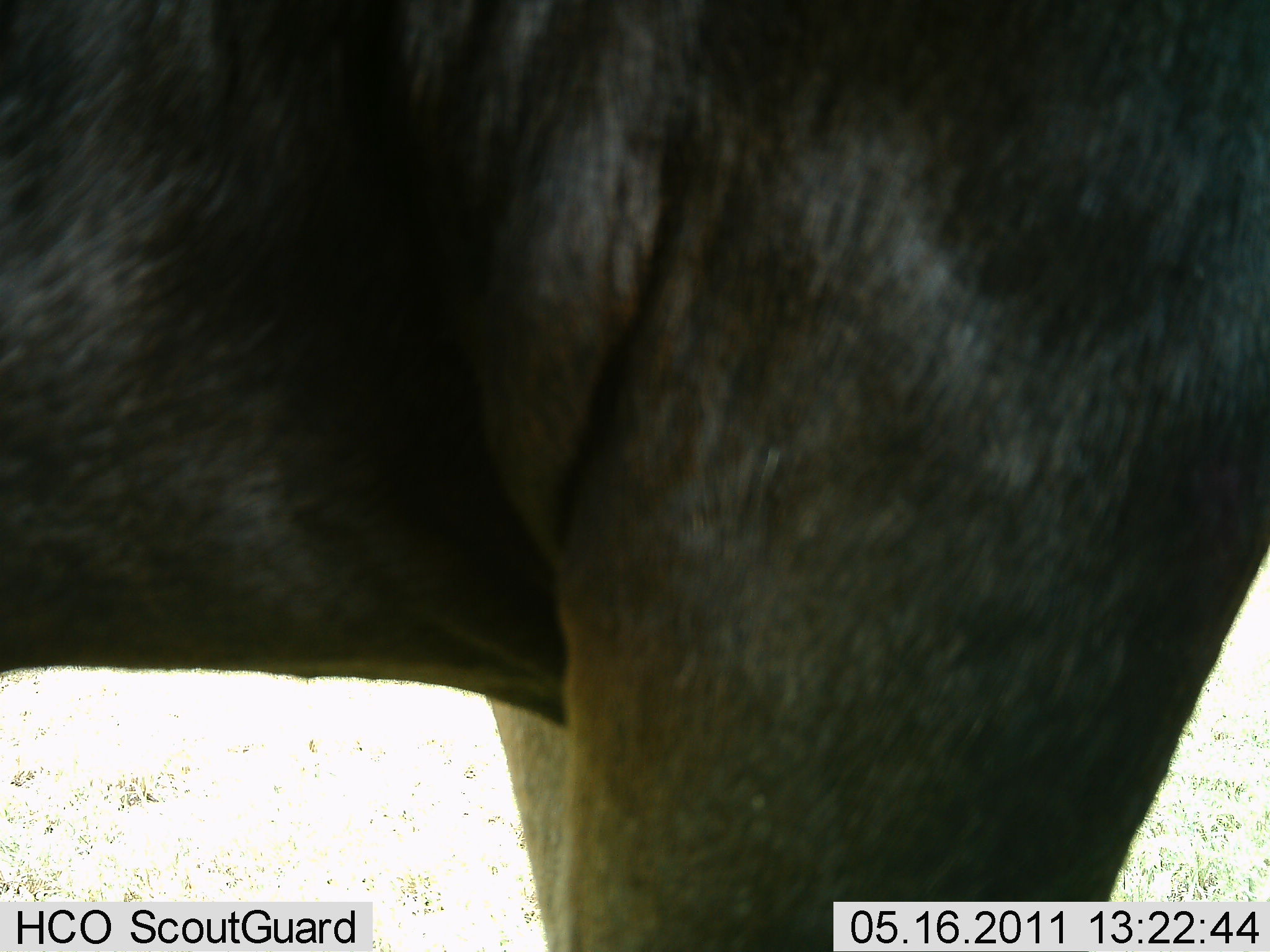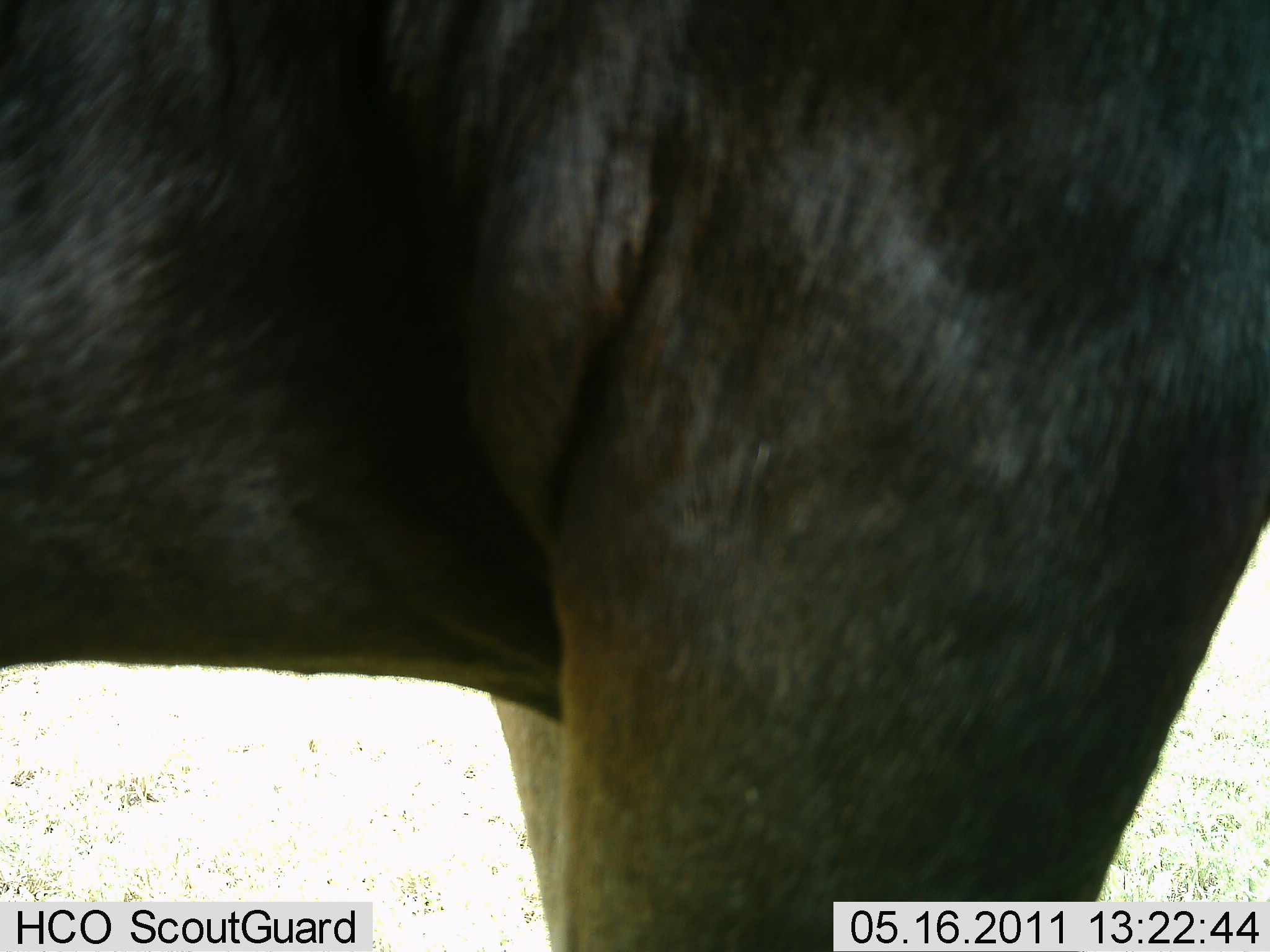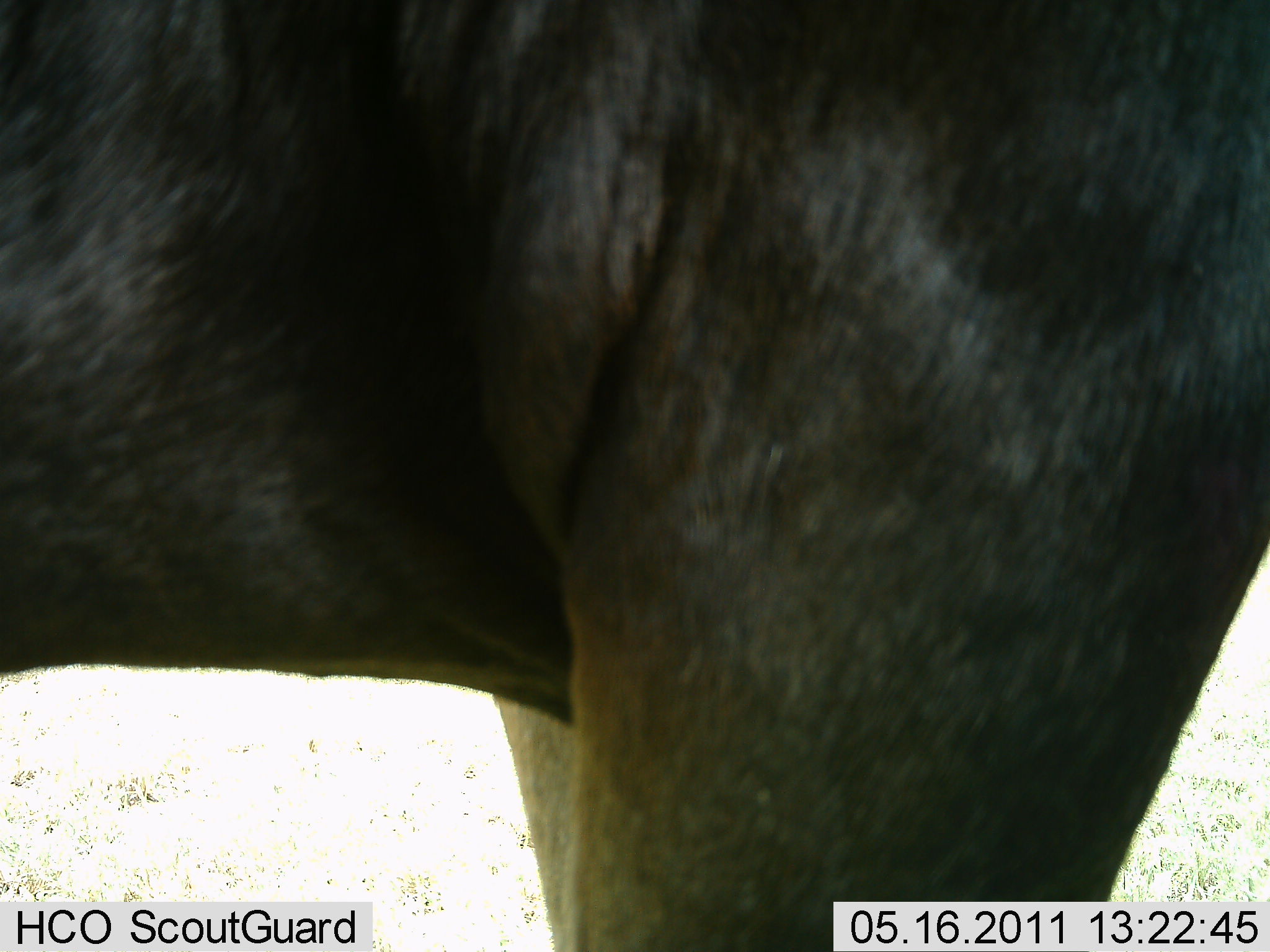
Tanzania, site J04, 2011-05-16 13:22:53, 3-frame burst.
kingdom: Animalia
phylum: Chordata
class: Mammalia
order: Artiodactyla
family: Bovidae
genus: Connochaetes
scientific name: Connochaetes taurinus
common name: blue wildebeest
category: wildebeest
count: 1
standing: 100%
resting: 0%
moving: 0%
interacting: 0%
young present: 0%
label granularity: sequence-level